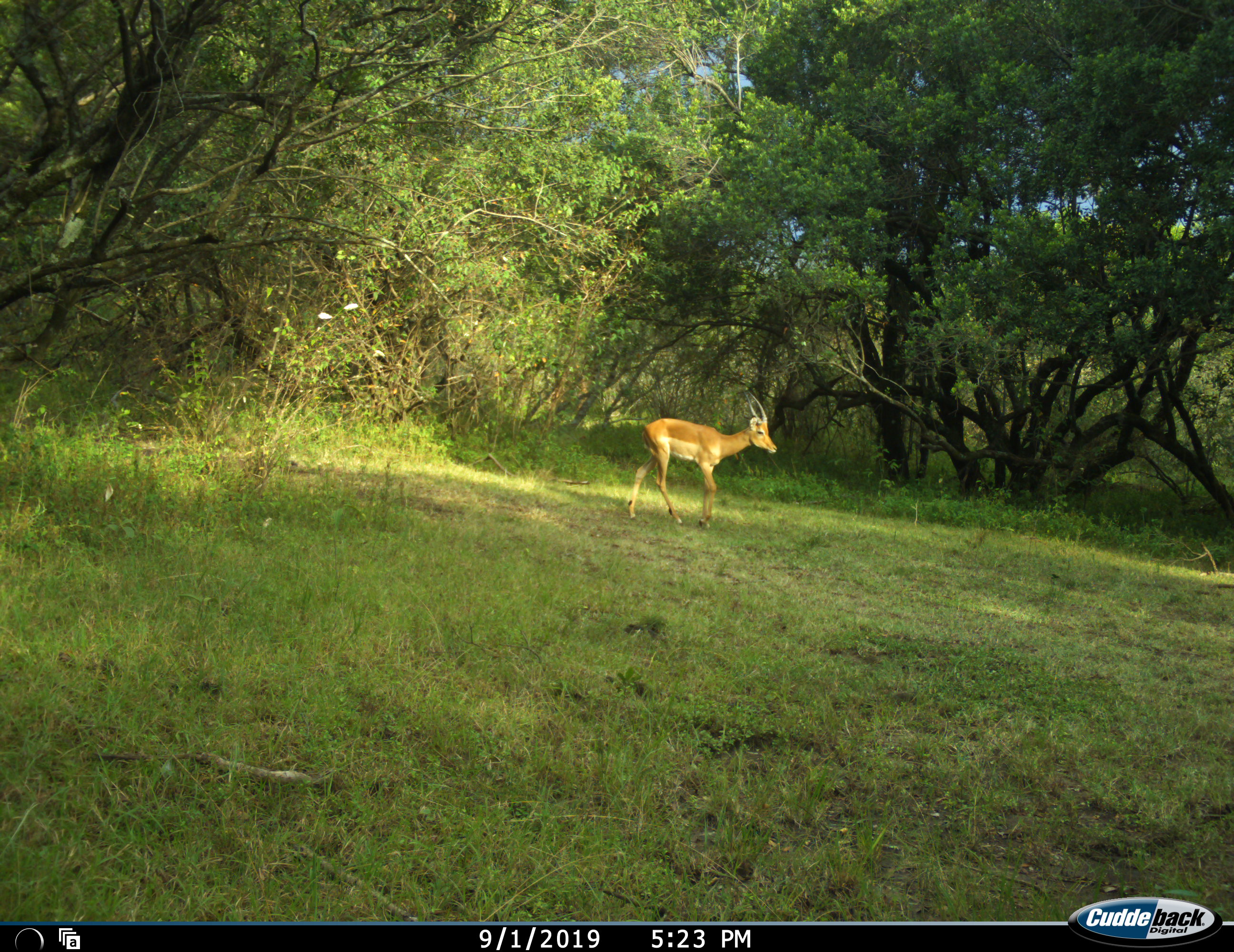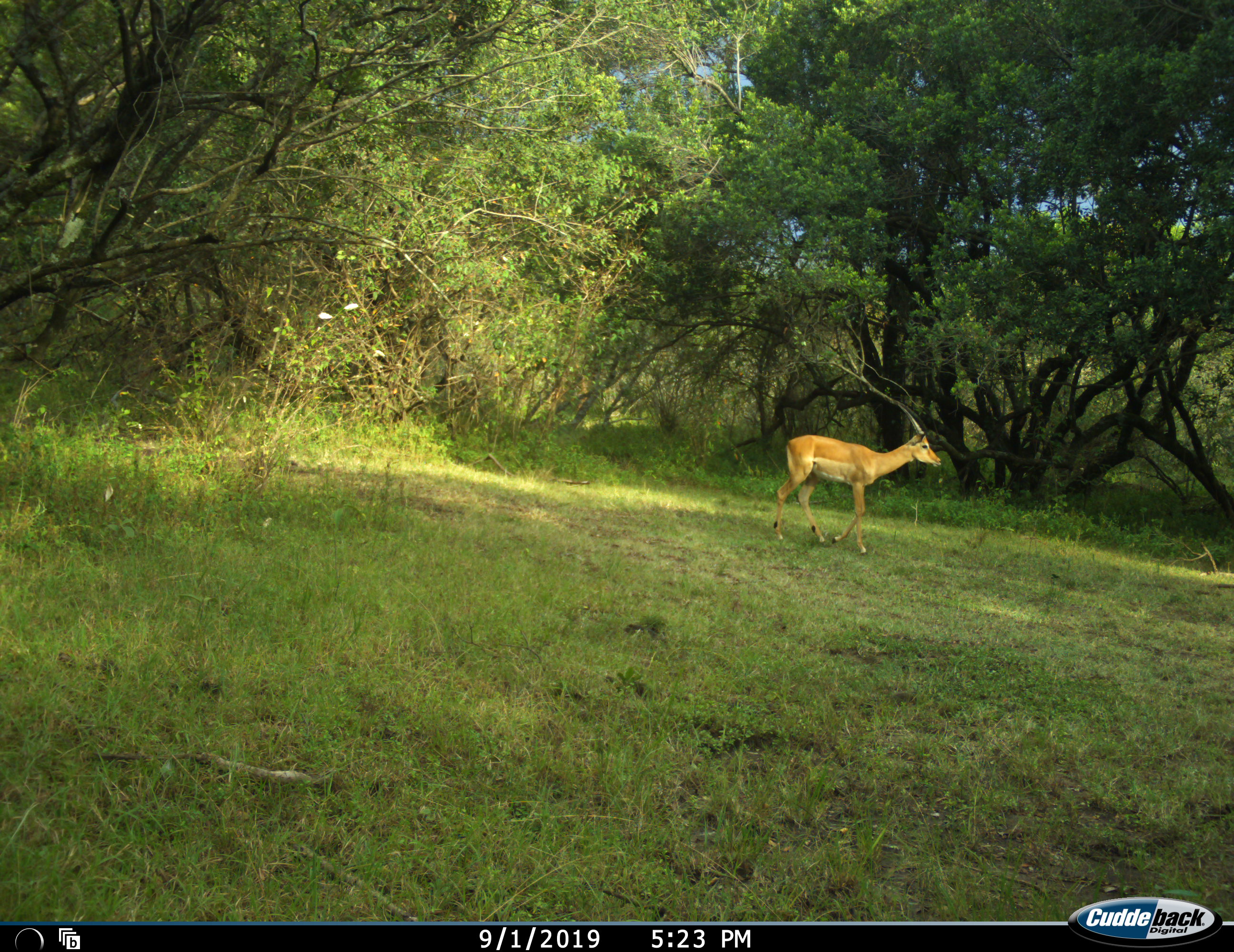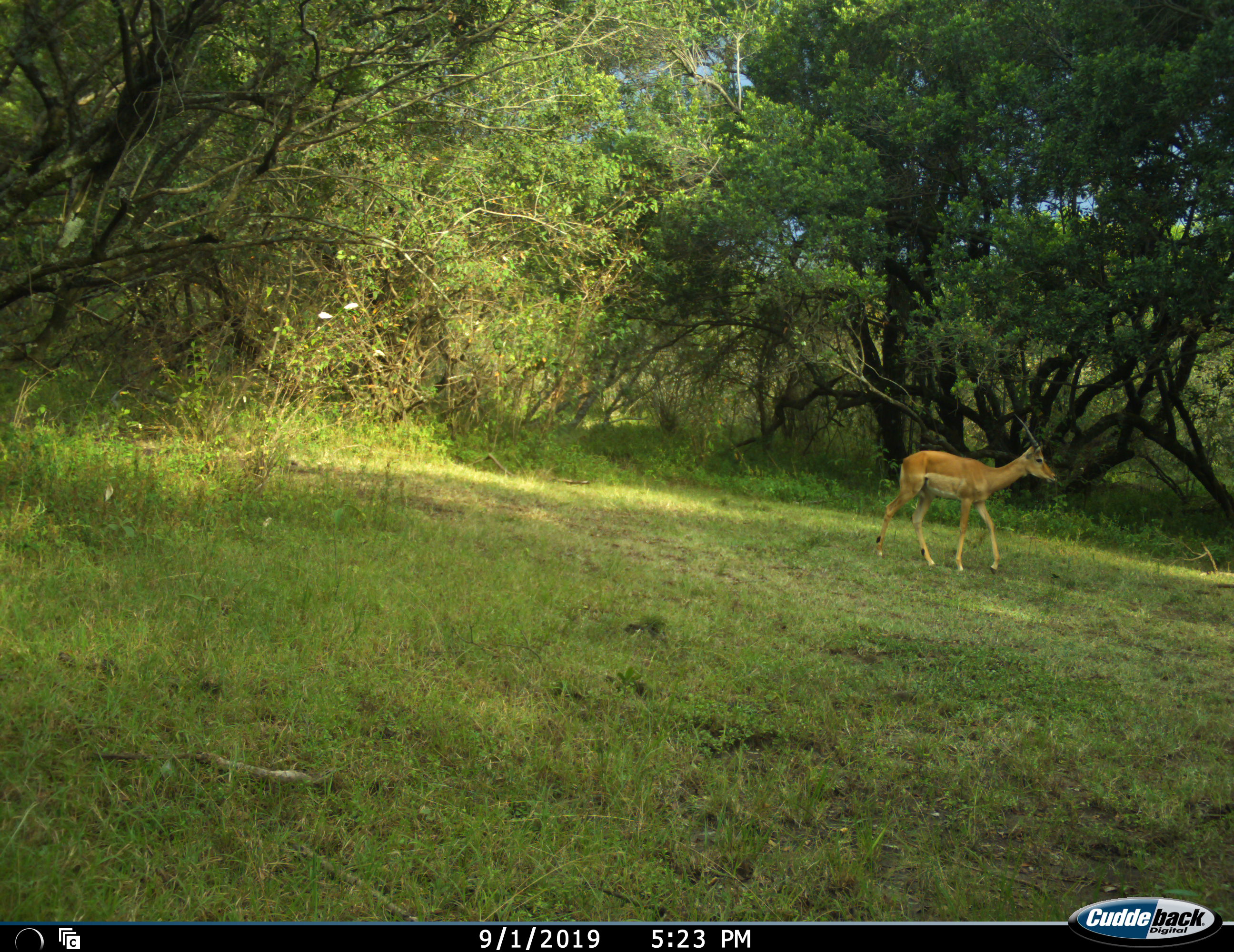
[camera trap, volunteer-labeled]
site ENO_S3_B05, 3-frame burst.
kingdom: Animalia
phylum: Chordata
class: Mammalia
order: Artiodactyla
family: Bovidae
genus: Aepyceros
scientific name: Aepyceros melampus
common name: impala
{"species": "impala (Aepyceros melampus)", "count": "1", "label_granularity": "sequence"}